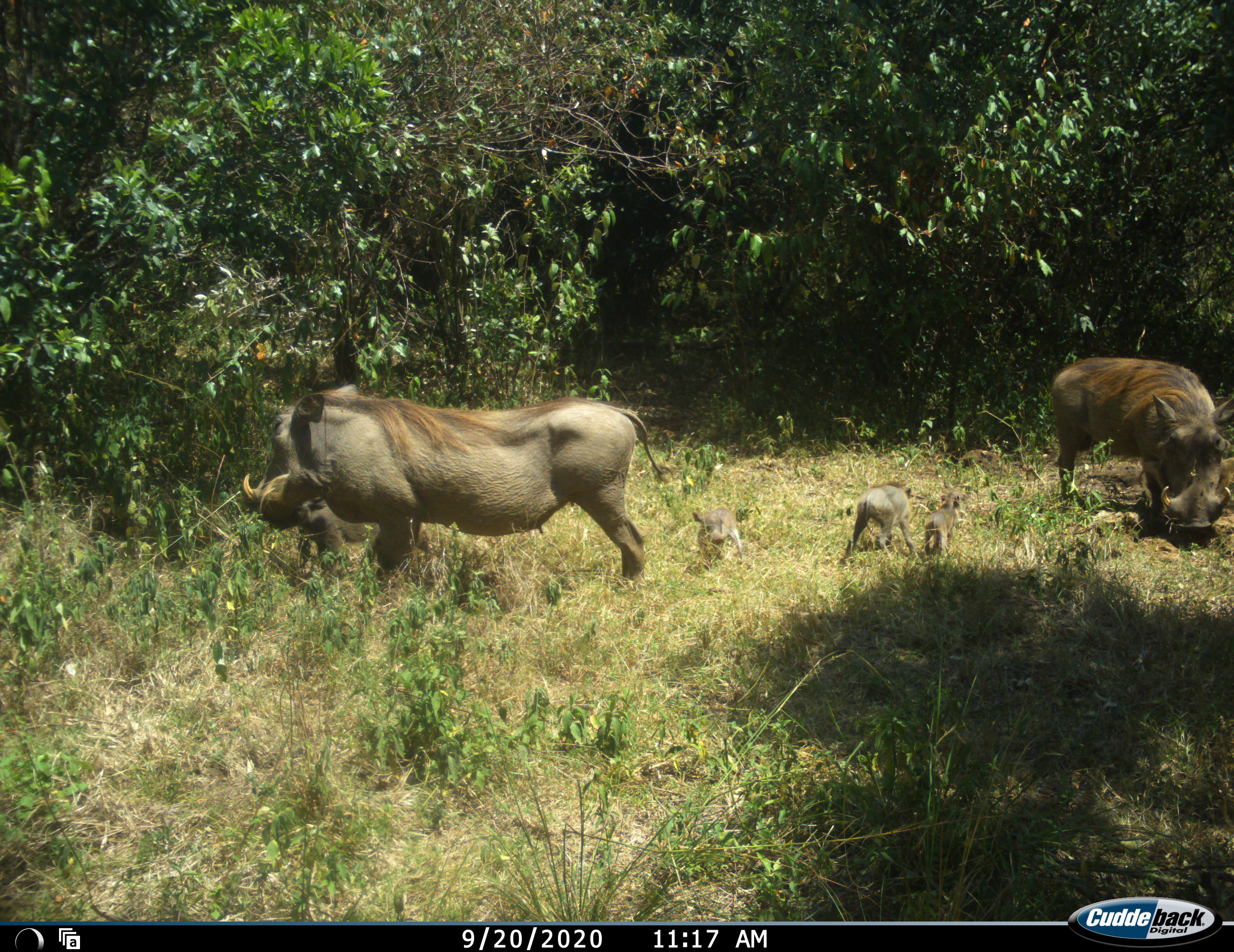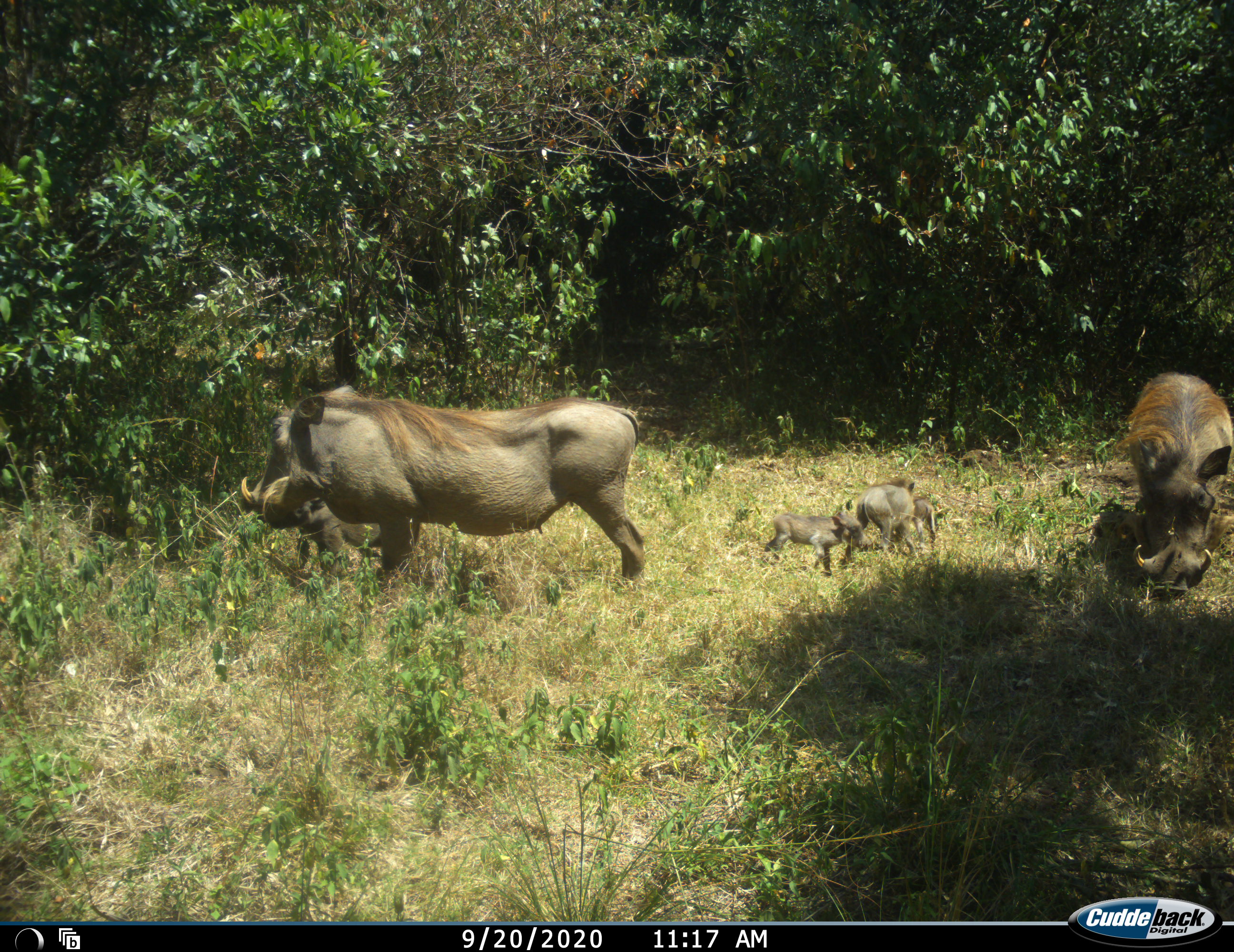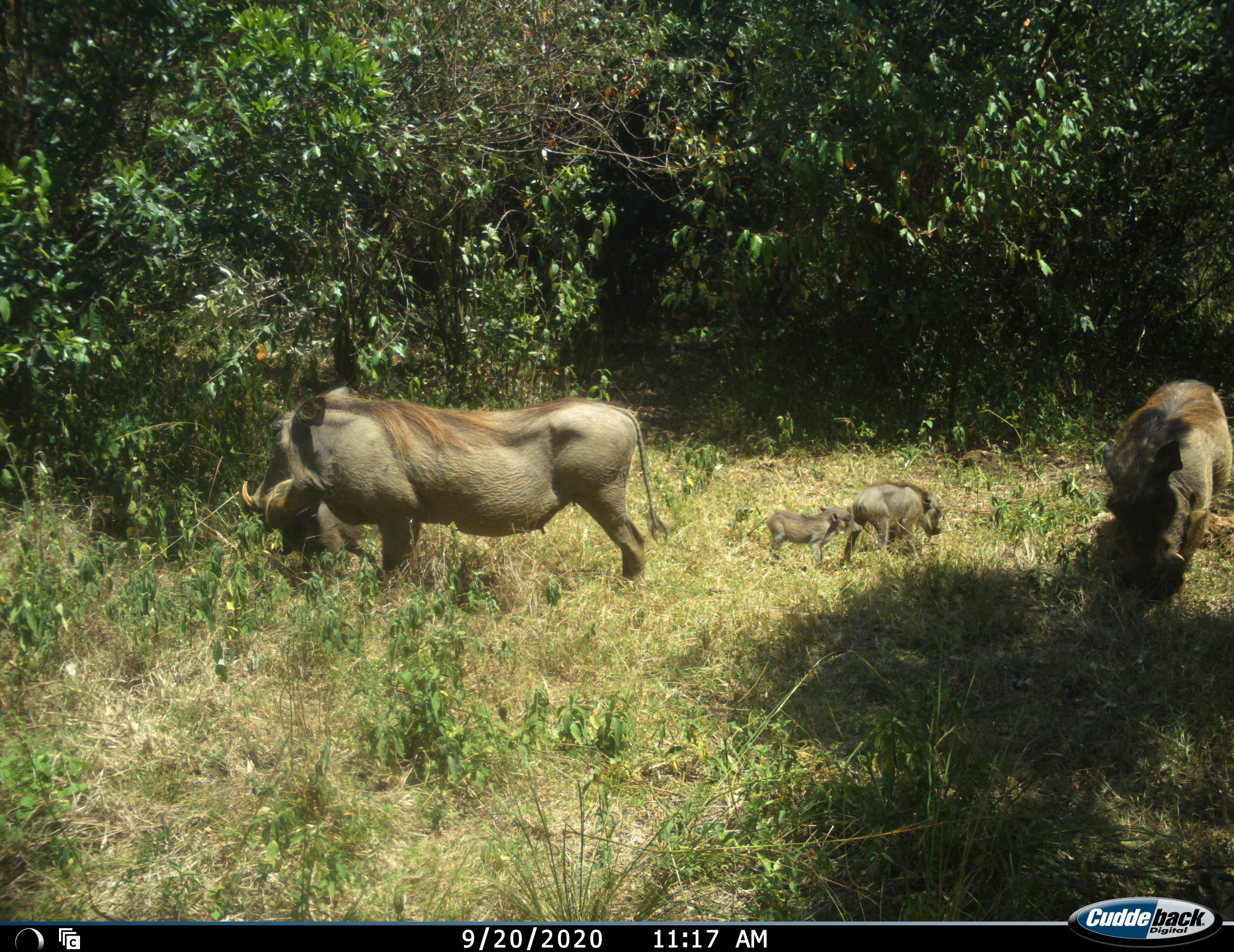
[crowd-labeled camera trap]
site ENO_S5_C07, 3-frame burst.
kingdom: Animalia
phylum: Chordata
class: Mammalia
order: Artiodactyla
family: Suidae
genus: Phacochoerus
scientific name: Phacochoerus africanus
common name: warthog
Warthog (Phacochoerus africanus), count 6. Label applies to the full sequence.